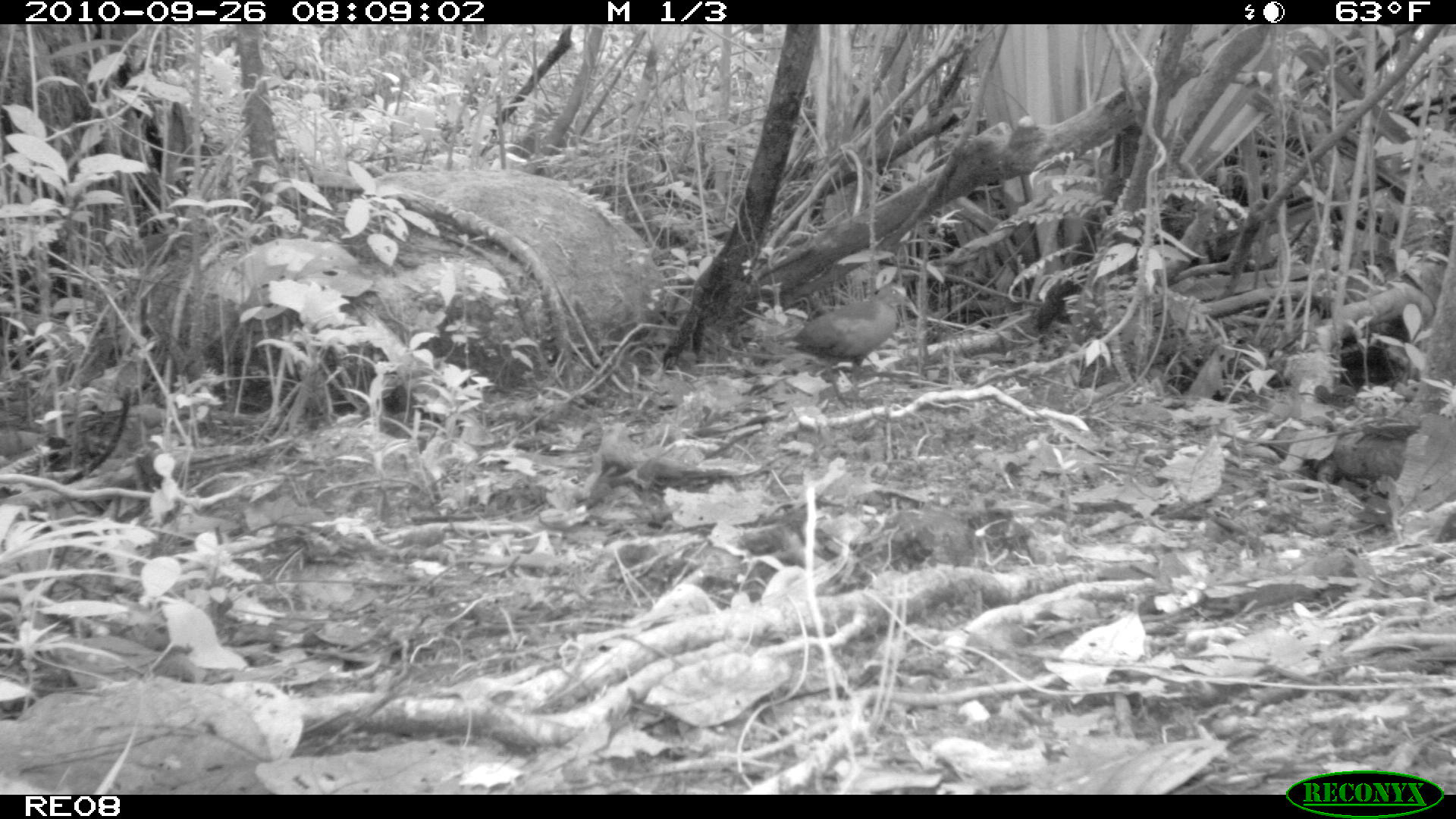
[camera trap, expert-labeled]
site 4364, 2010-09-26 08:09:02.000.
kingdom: Animalia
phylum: Chordata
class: Aves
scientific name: Aves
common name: bird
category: unknown bird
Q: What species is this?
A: Unknown bird (bird) (Aves).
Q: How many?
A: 1.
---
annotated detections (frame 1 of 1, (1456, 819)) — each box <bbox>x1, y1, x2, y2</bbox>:
unknown bird: <bbox>793, 285, 923, 405</bbox>